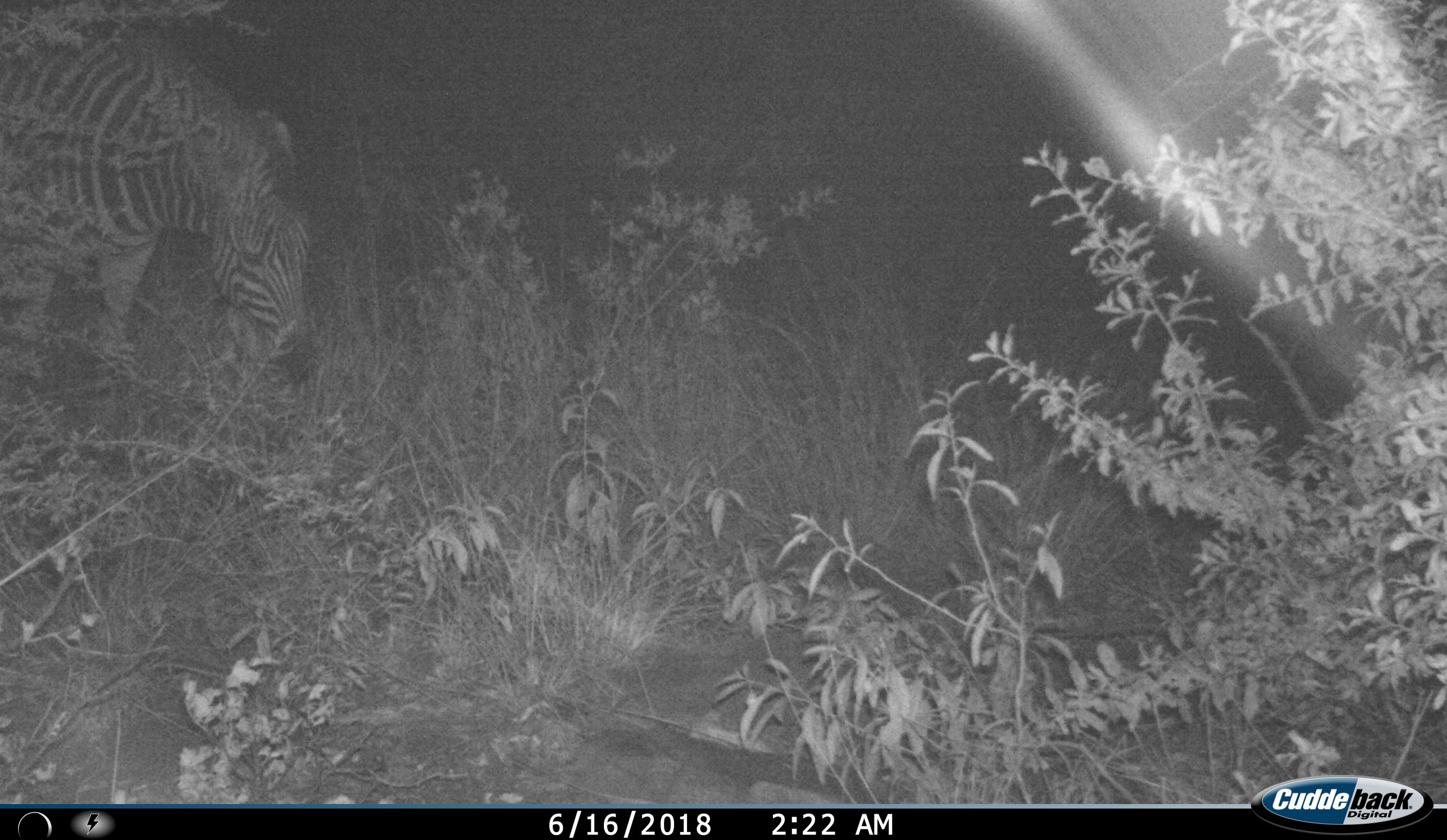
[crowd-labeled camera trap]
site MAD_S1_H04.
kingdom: Animalia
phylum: Chordata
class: Mammalia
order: Perissodactyla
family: Equidae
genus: Equus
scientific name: Equus quagga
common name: plains zebra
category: zebraplains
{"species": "zebraplains (plains zebra) (Equus quagga)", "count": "1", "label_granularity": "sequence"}